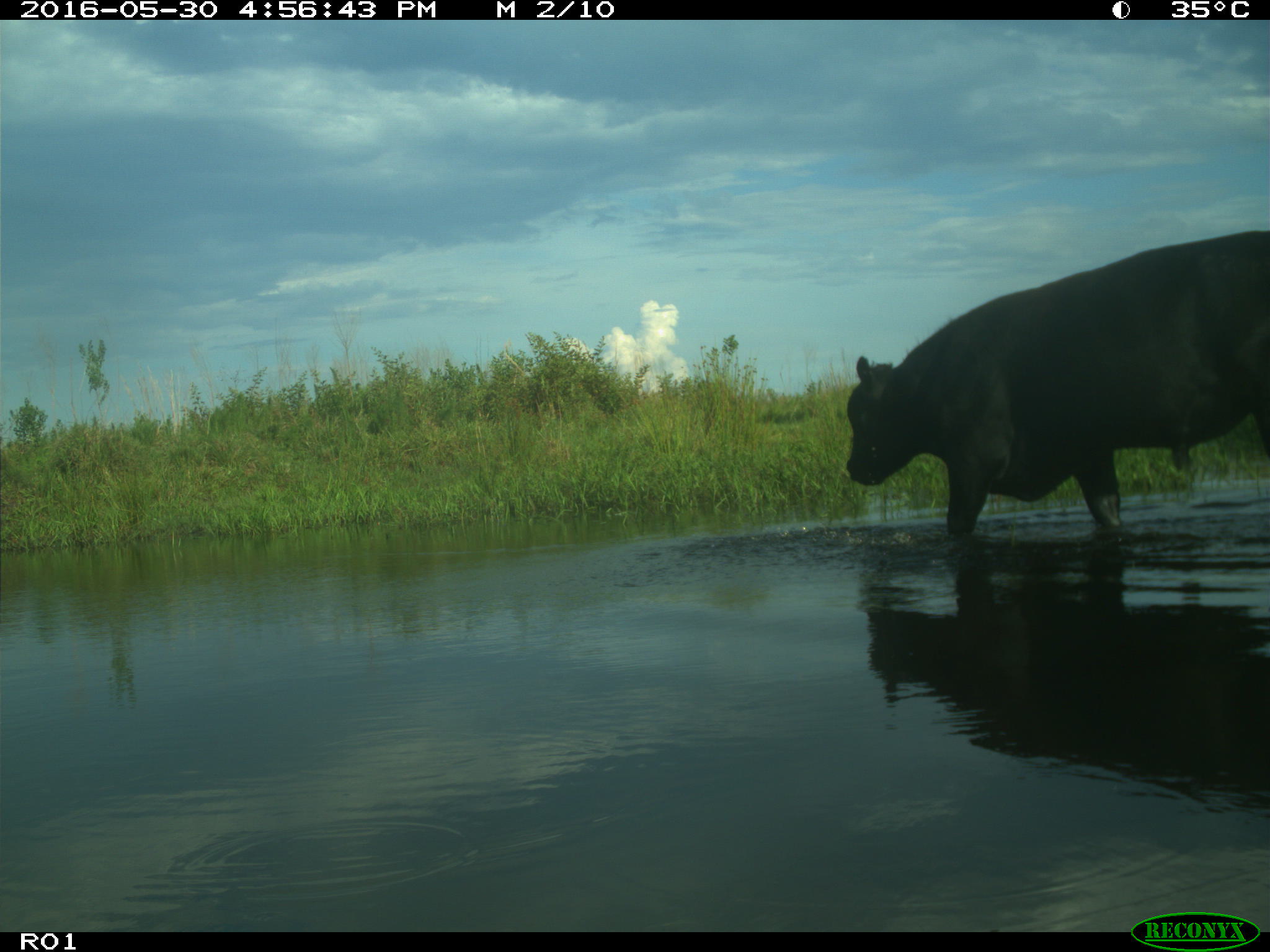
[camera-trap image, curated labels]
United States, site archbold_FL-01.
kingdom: Animalia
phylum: Chordata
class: Mammalia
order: Artiodactyla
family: Bovidae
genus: Bos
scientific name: Bos taurus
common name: domestic cow